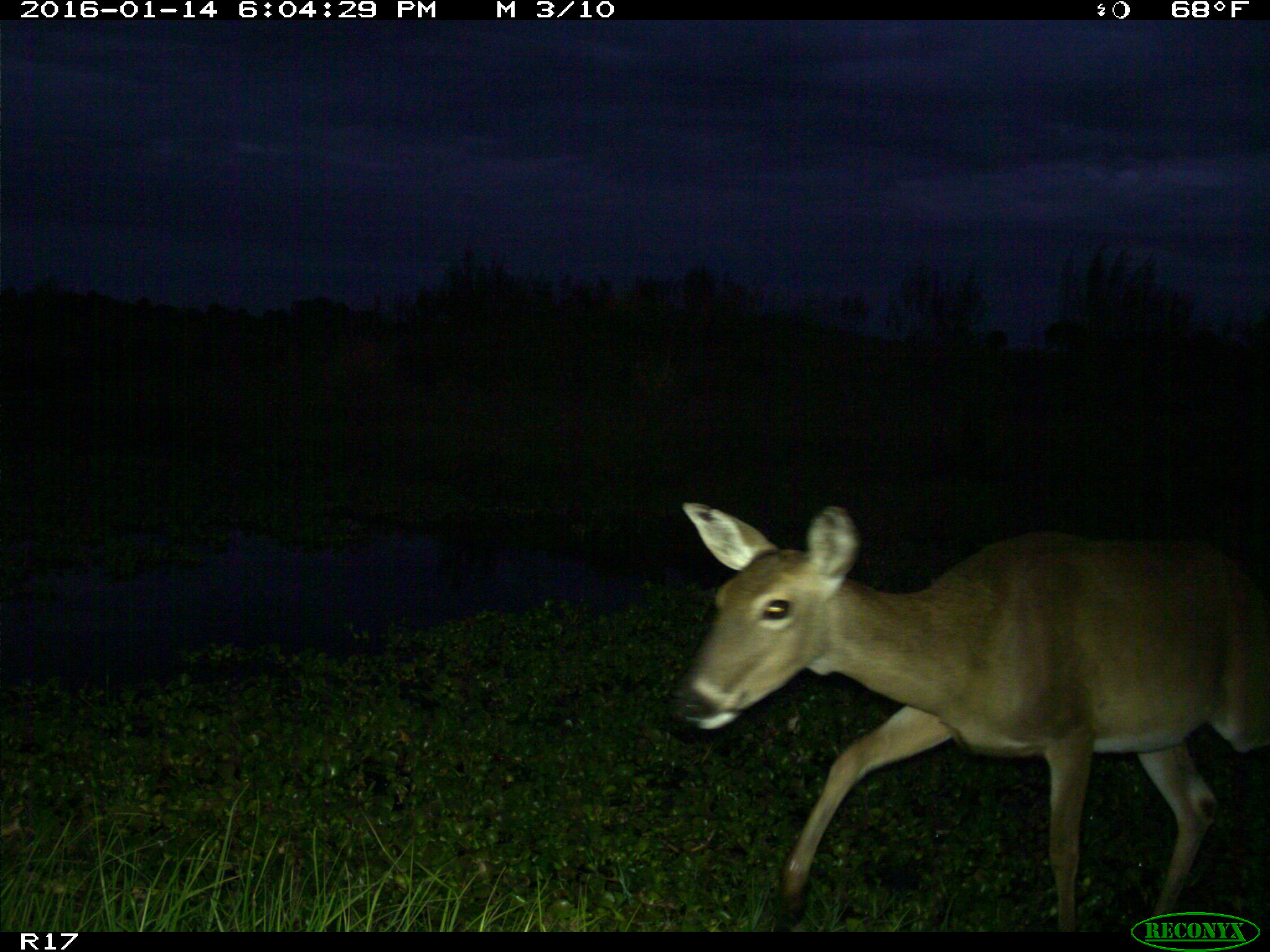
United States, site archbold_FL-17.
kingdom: Animalia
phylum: Chordata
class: Mammalia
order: Artiodactyla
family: Cervidae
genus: Odocoileus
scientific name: Odocoileus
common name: deer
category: unidentified deer